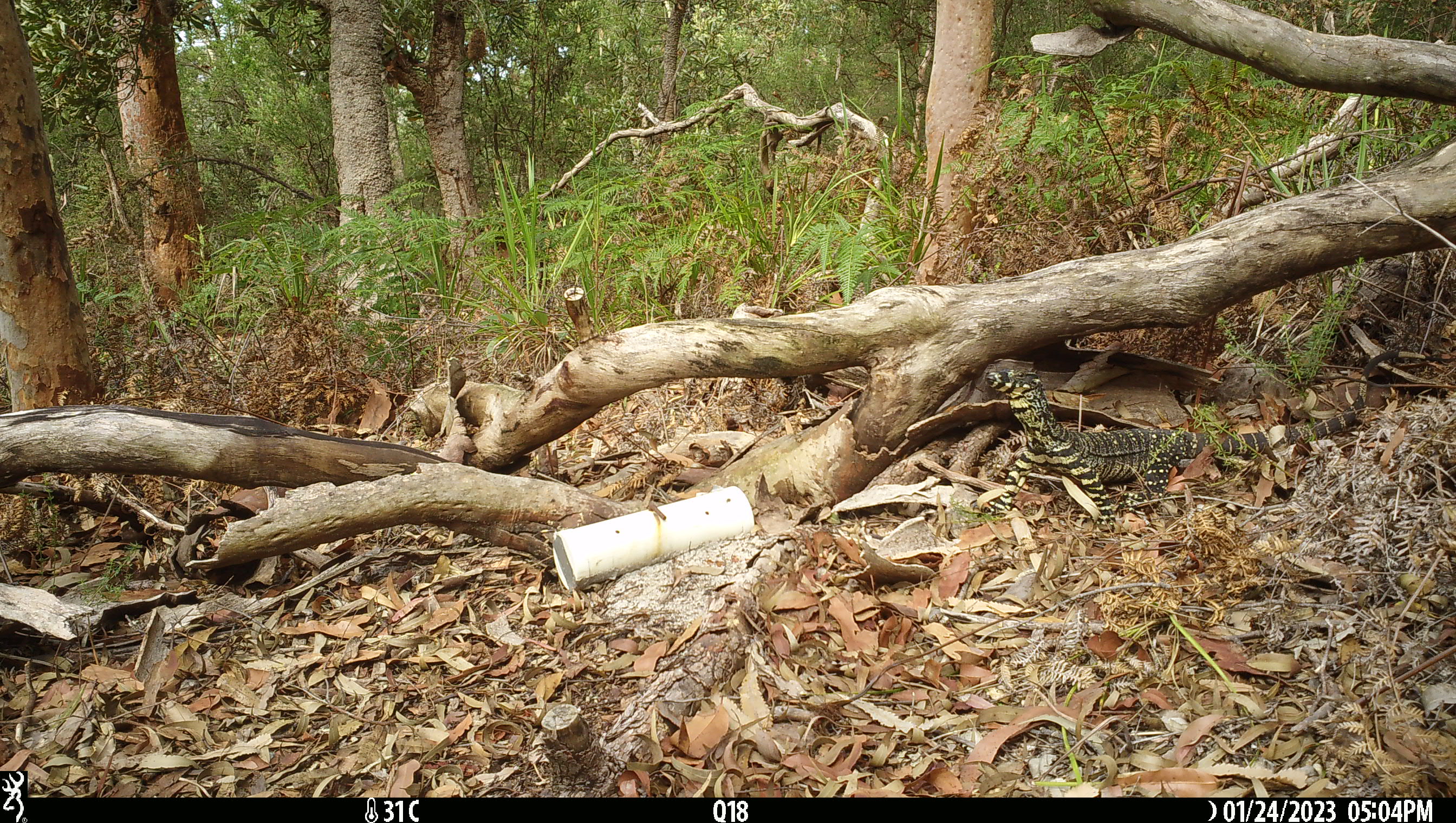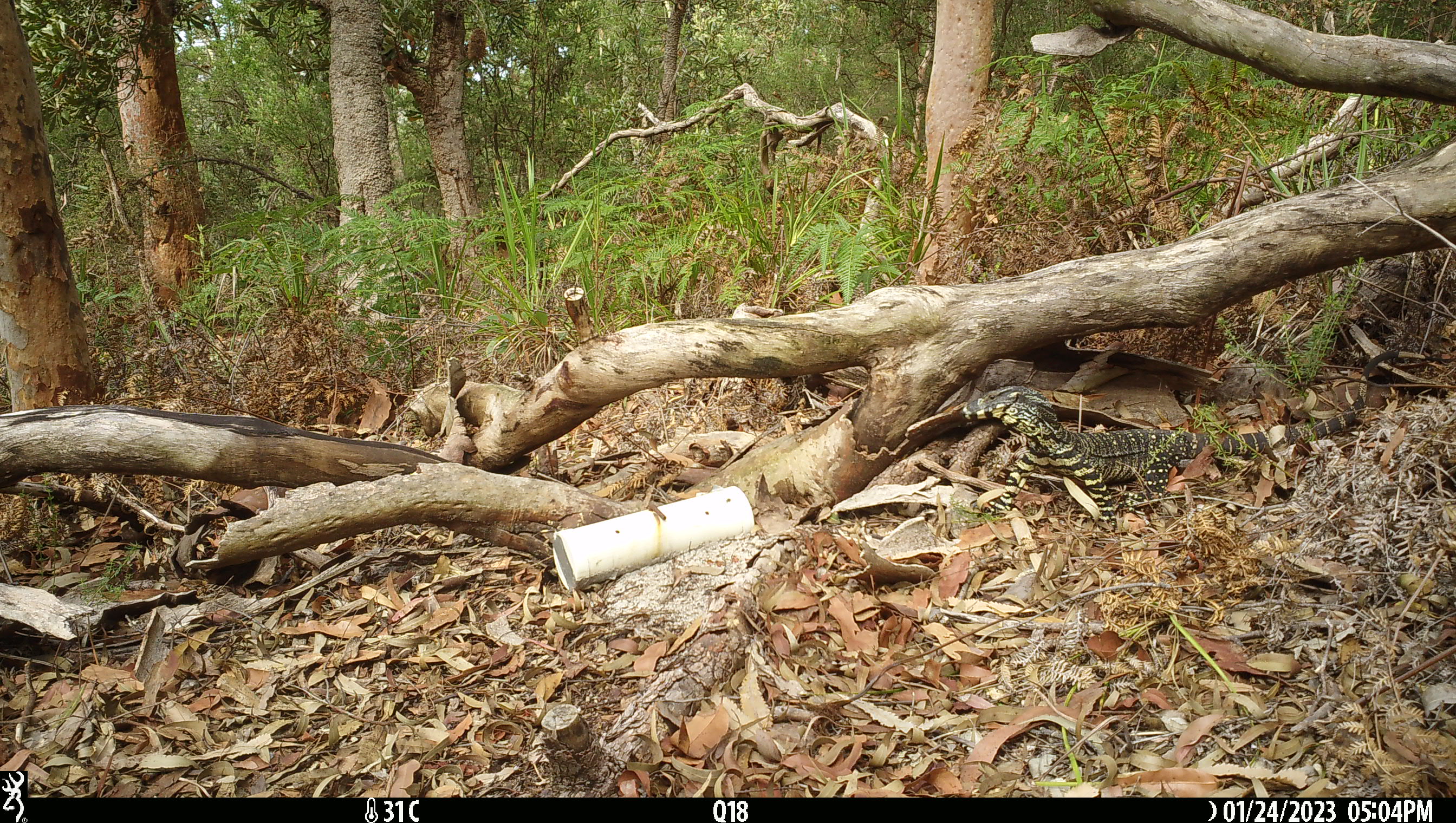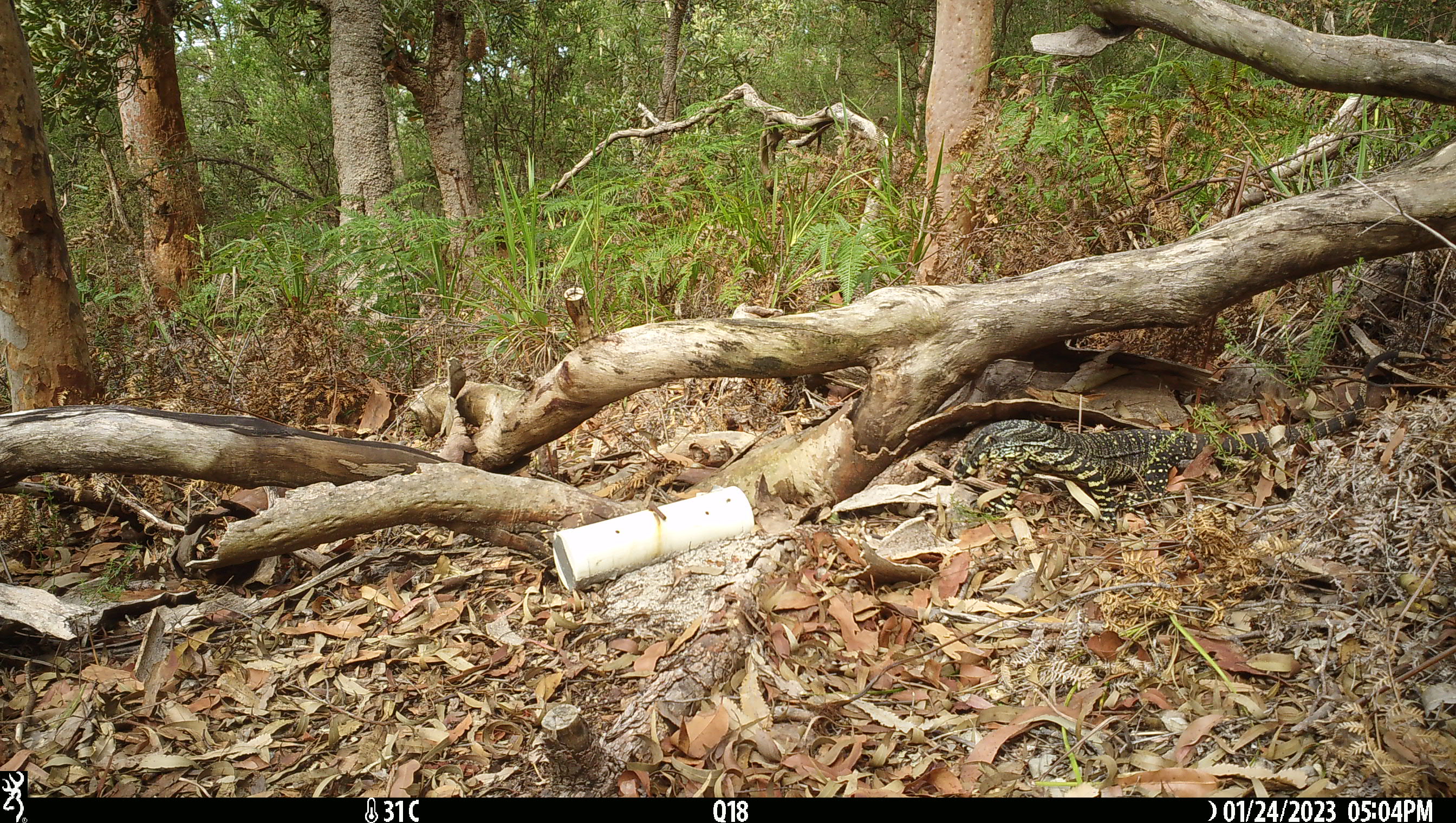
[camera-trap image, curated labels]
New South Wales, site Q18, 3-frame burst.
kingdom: Animalia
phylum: Chordata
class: Reptilia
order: Squamata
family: Varanidae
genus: Varanus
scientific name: Varanus varius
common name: lace monitor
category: goanna